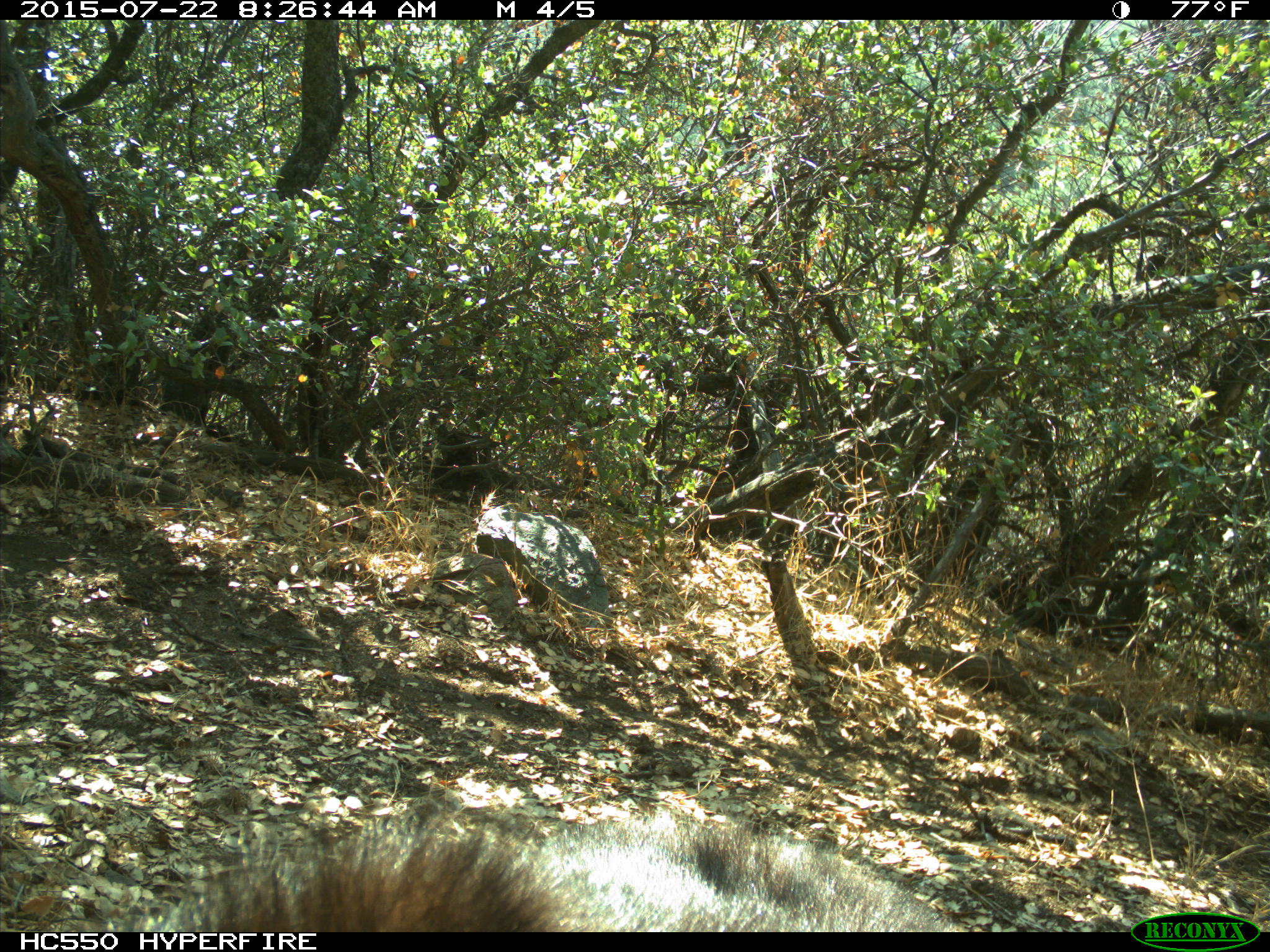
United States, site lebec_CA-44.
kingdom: Animalia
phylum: Chordata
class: Mammalia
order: Carnivora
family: Ursidae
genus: Ursus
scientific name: Ursus americanus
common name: american black bear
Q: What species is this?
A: Ursus americanus (american black bear).